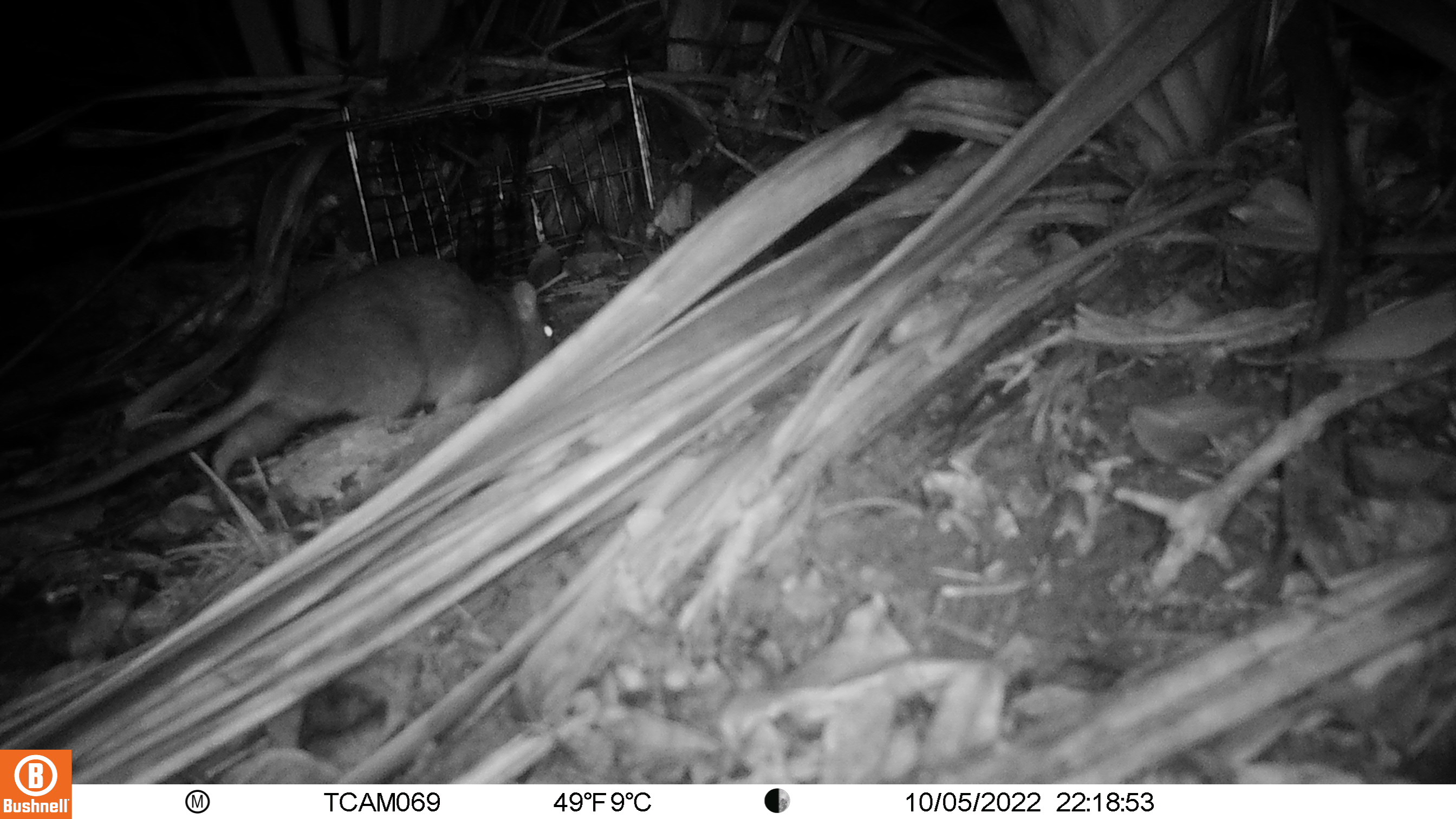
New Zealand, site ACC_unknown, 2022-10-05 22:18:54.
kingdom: Animalia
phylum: Chordata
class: Mammalia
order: Rodentia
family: Muridae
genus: Rattus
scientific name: Rattus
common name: rat